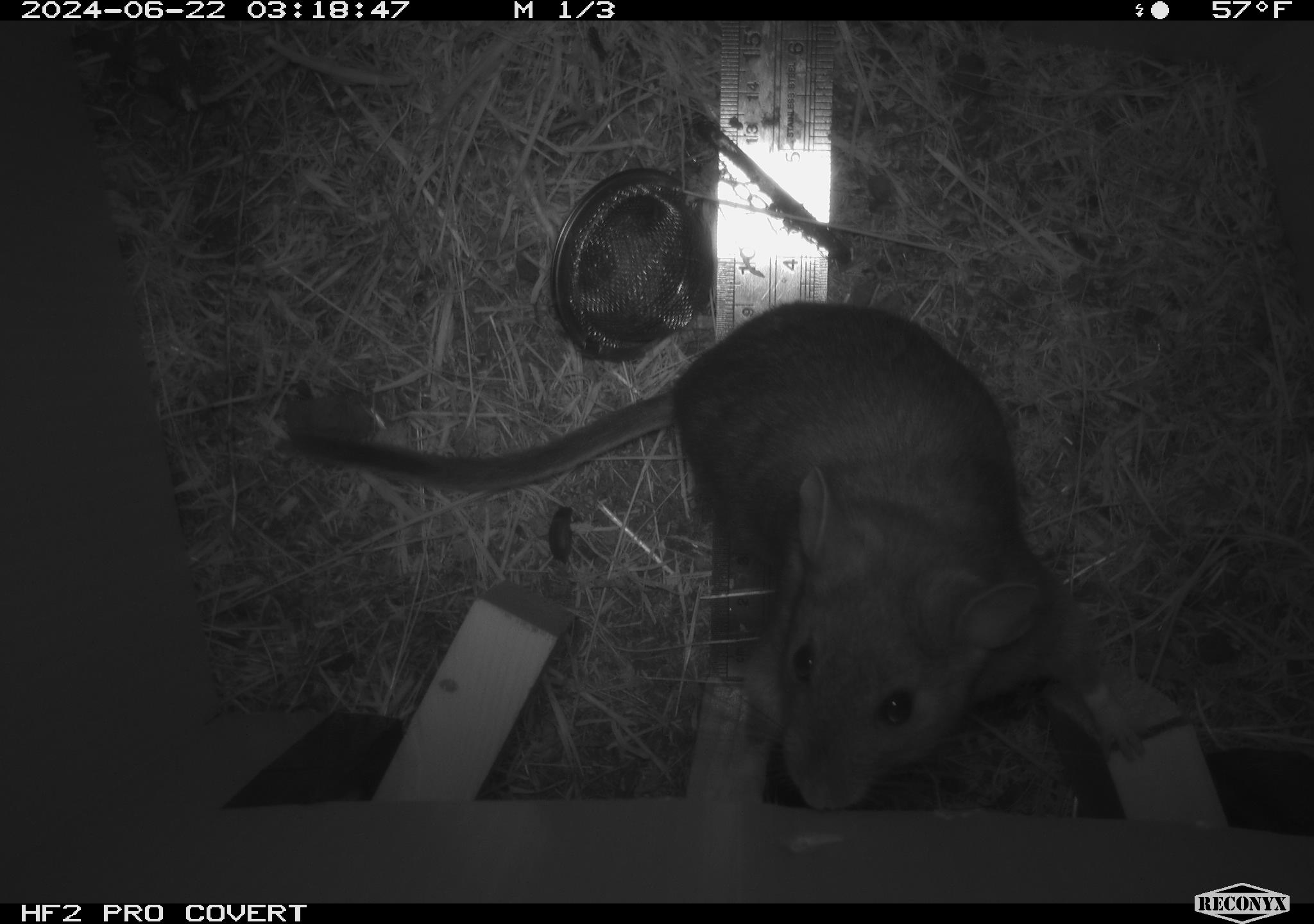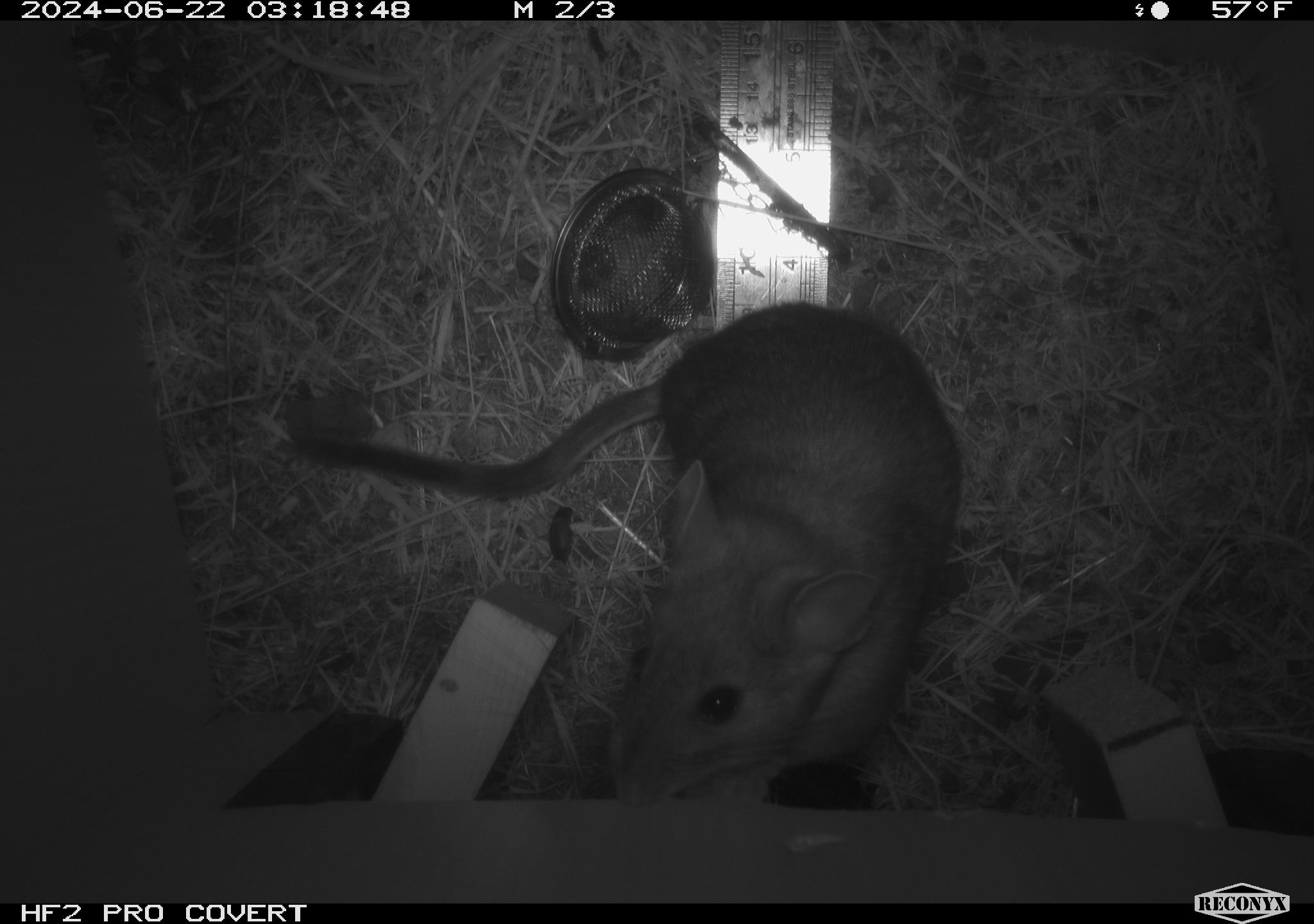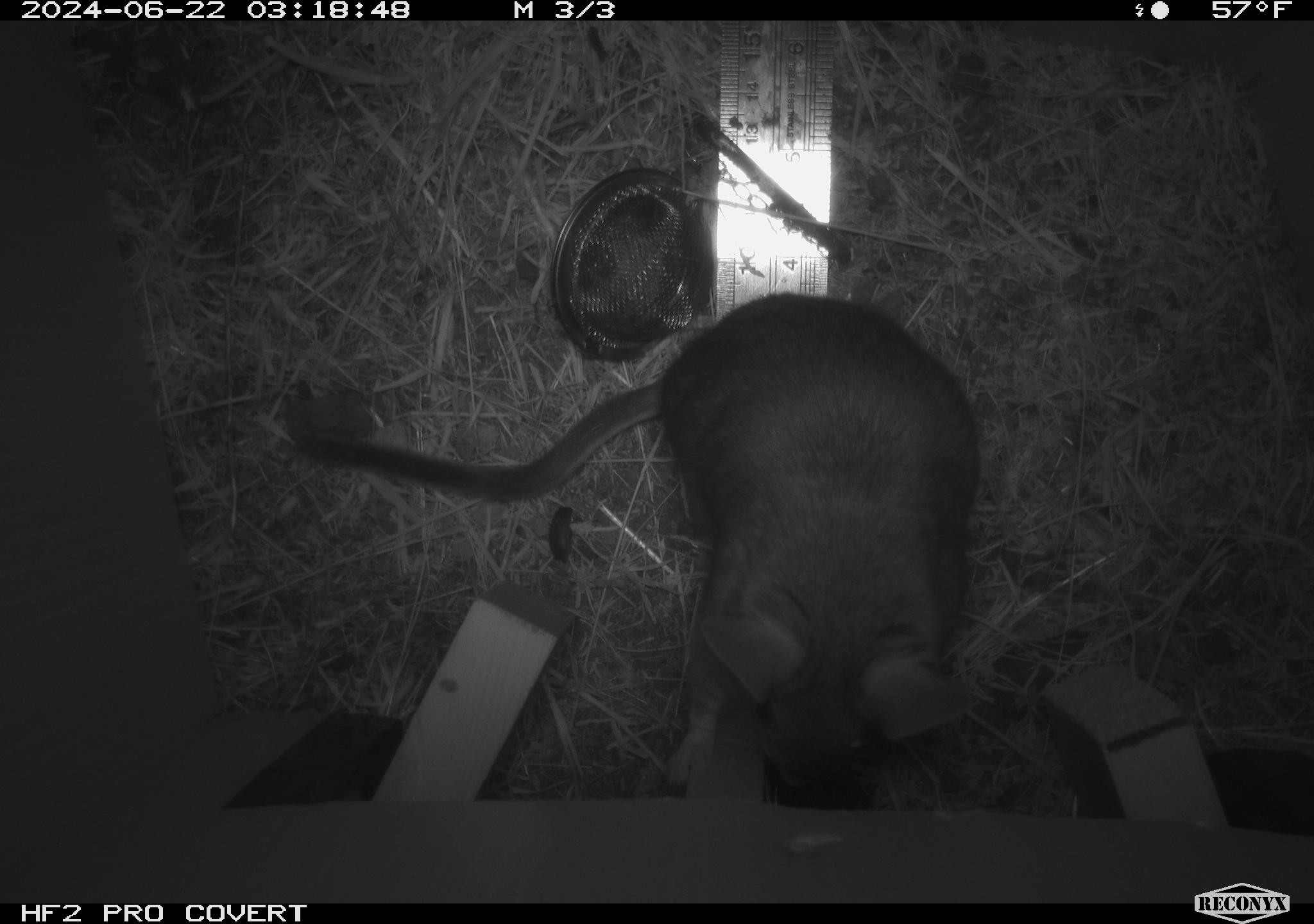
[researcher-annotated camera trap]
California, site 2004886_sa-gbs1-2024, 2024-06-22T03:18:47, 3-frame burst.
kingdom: Animalia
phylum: Chordata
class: Mammalia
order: Rodentia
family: Cricetidae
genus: Neotoma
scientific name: Neotoma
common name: pack rat or woodrat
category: neotoma species